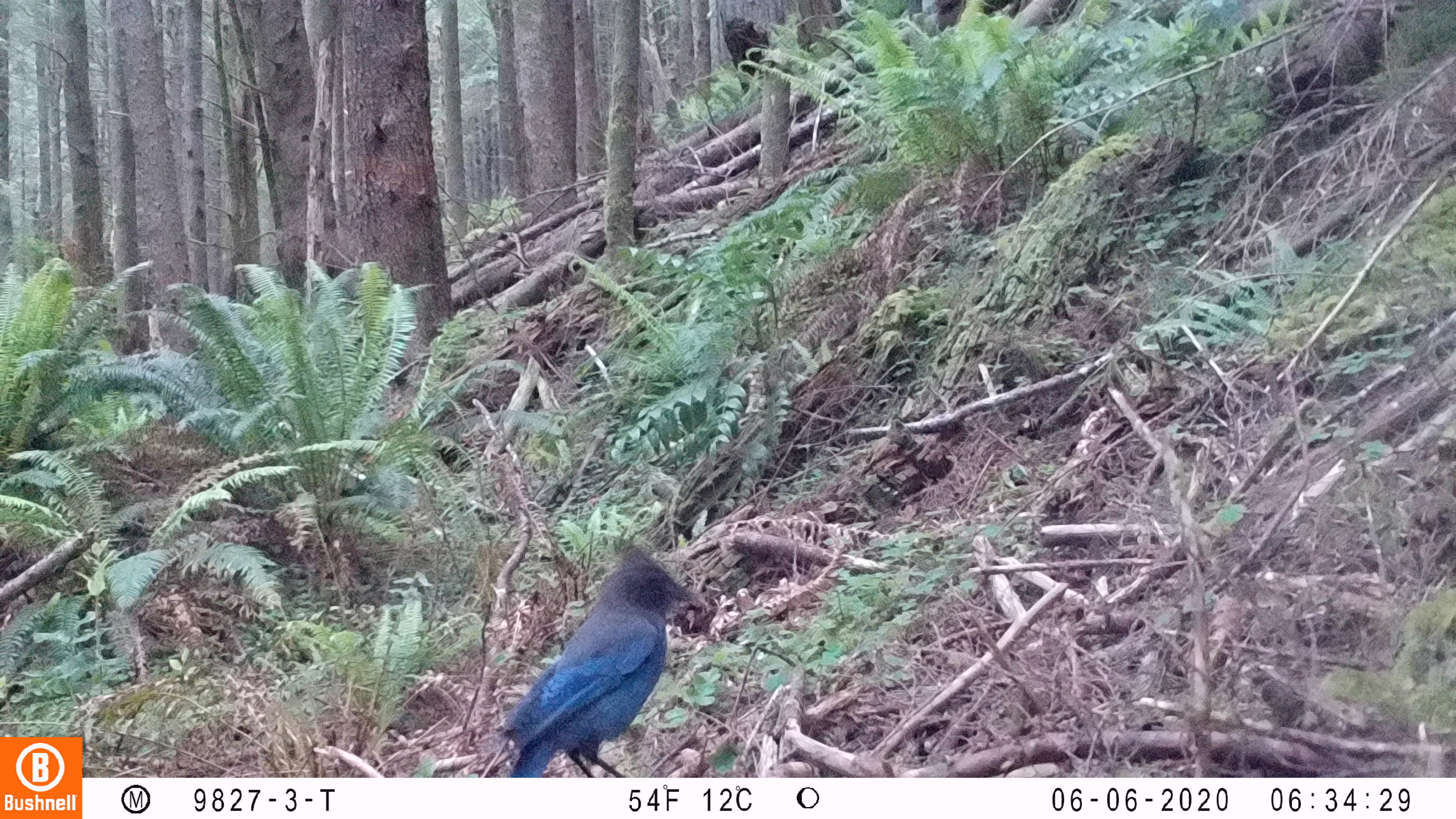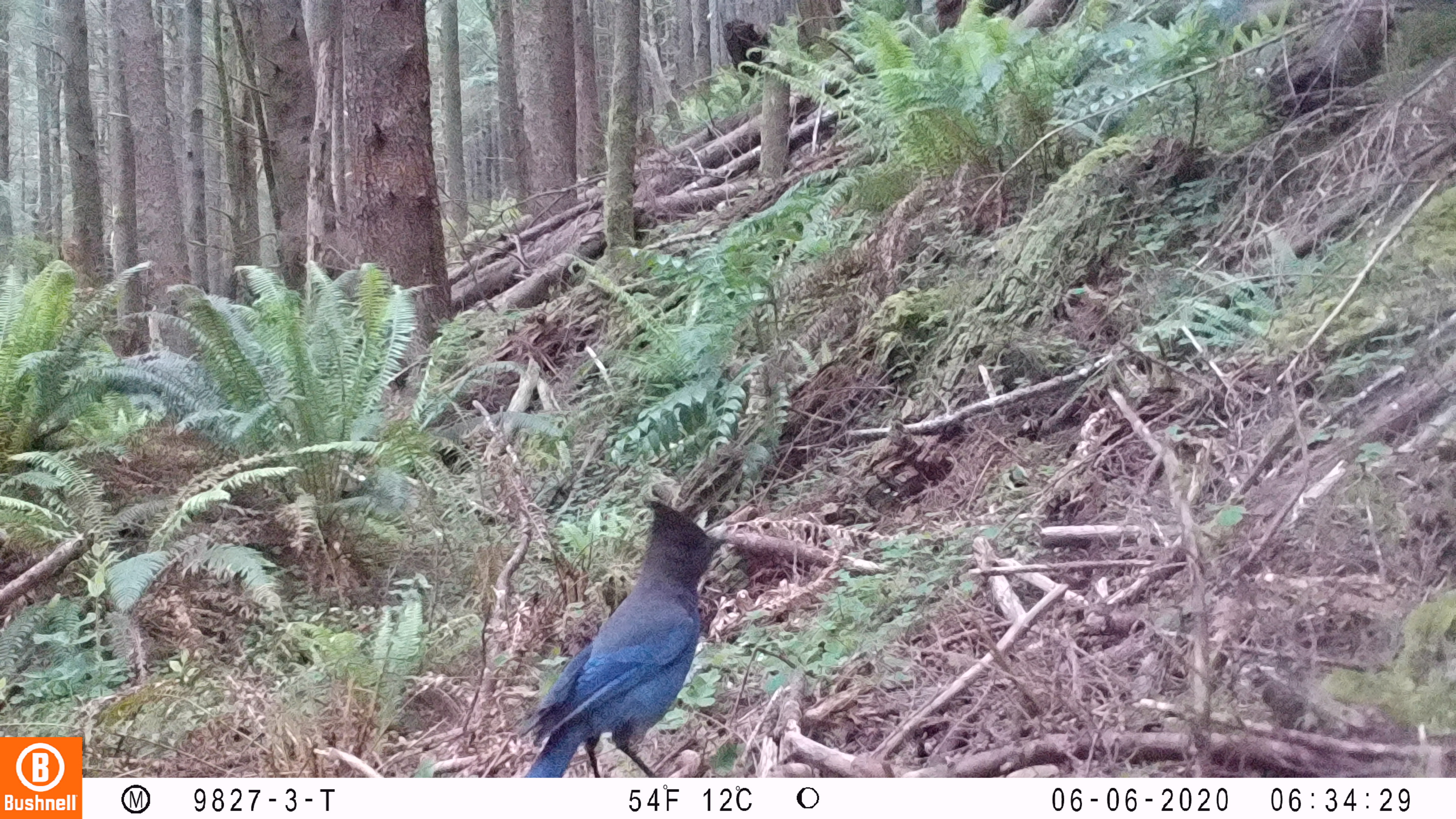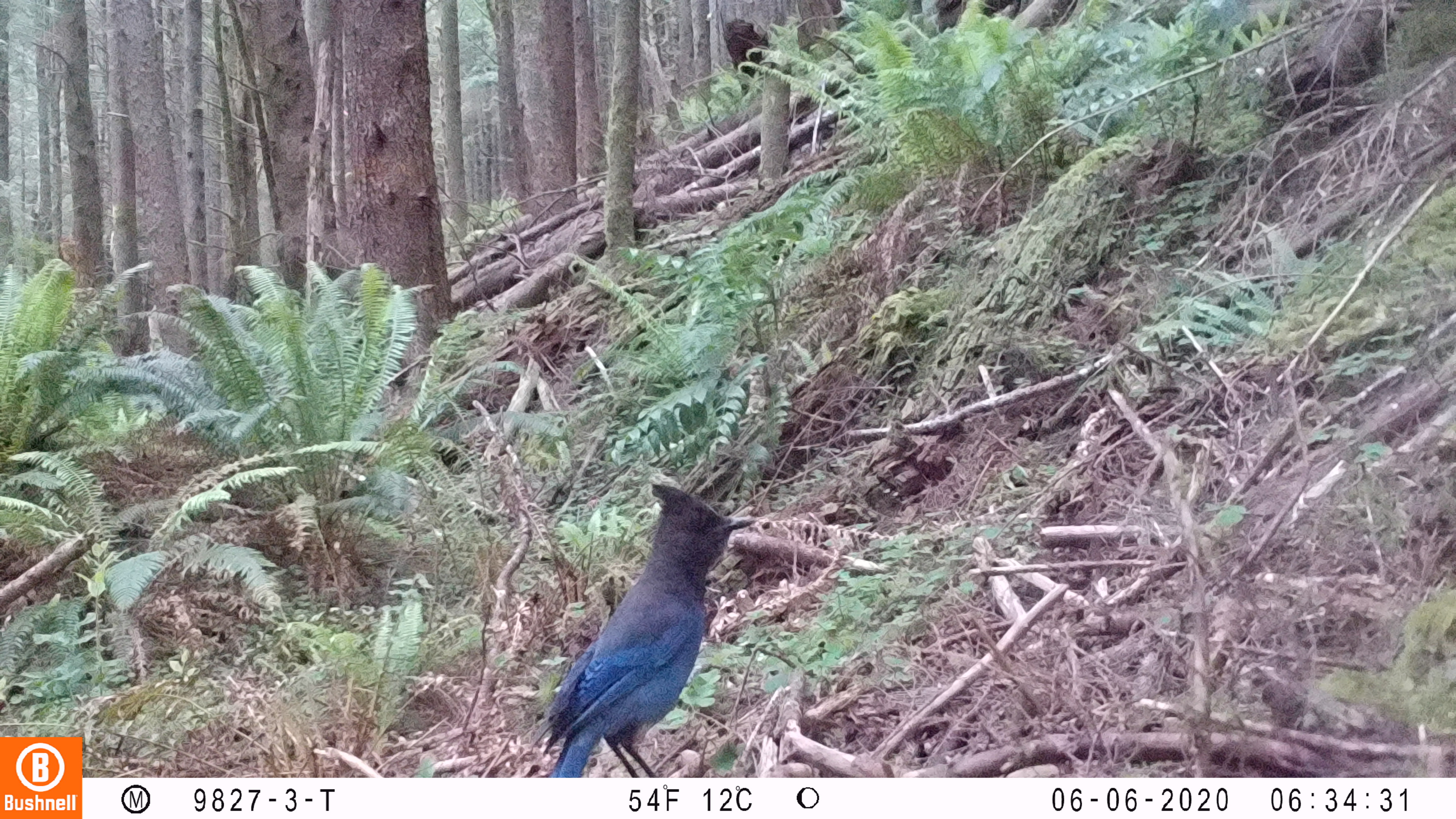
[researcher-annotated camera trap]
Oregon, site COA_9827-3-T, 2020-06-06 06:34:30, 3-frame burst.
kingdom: Animalia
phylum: Chordata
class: Aves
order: Passeriformes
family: Corvidae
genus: Cyanocitta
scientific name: Cyanocitta stelleri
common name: steller's jay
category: stellers jay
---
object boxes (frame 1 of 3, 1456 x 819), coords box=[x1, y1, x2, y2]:
stellers jay: box=[499, 534, 698, 773]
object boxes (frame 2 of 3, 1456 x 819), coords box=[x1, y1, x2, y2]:
stellers jay: box=[526, 496, 730, 775]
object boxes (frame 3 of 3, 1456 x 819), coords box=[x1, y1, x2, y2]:
stellers jay: box=[537, 487, 754, 774]